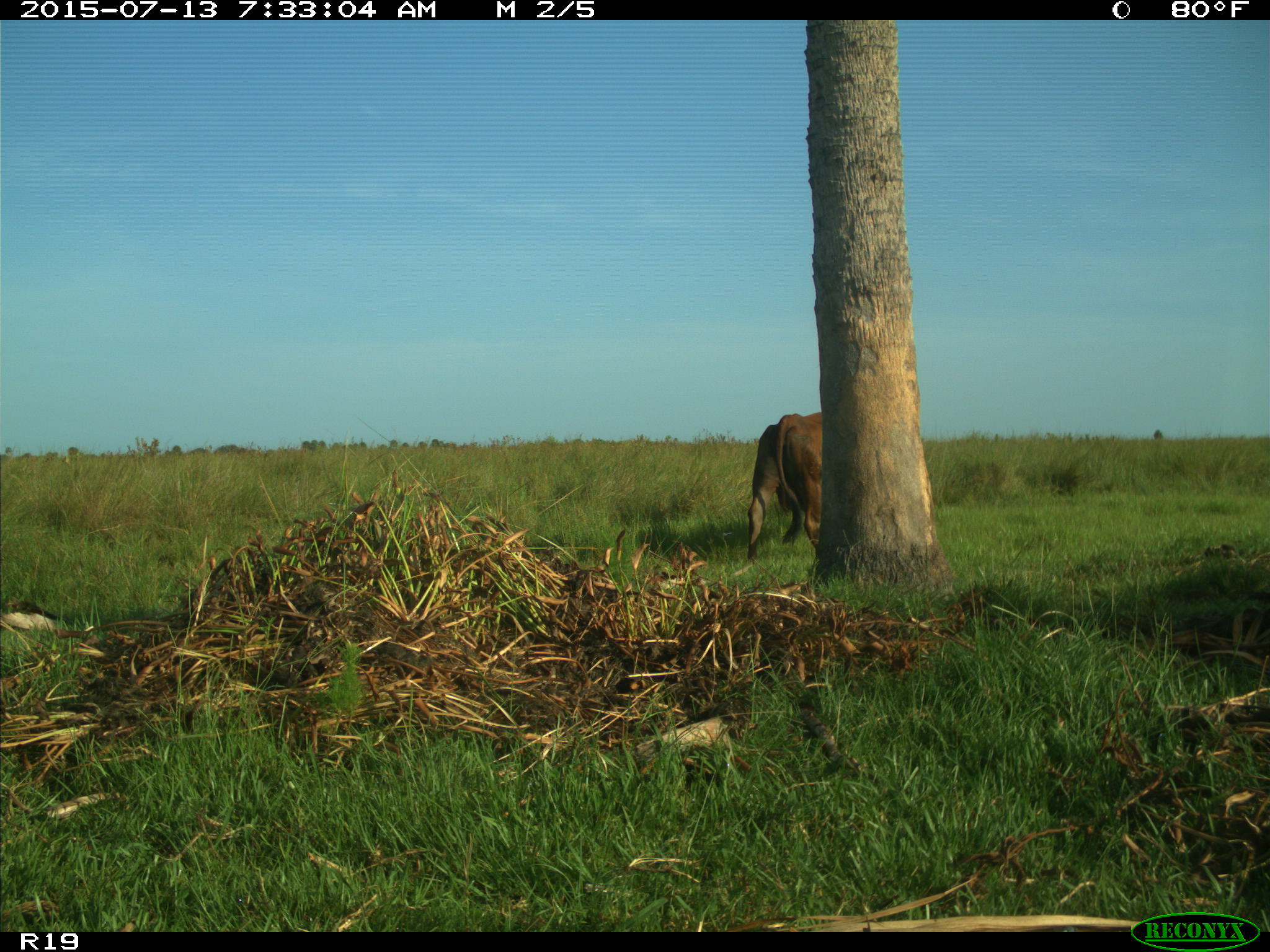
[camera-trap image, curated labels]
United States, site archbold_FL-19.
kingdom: Animalia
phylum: Chordata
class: Mammalia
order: Artiodactyla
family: Bovidae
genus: Bos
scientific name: Bos taurus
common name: domestic cow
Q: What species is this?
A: Bos taurus (domestic cow).